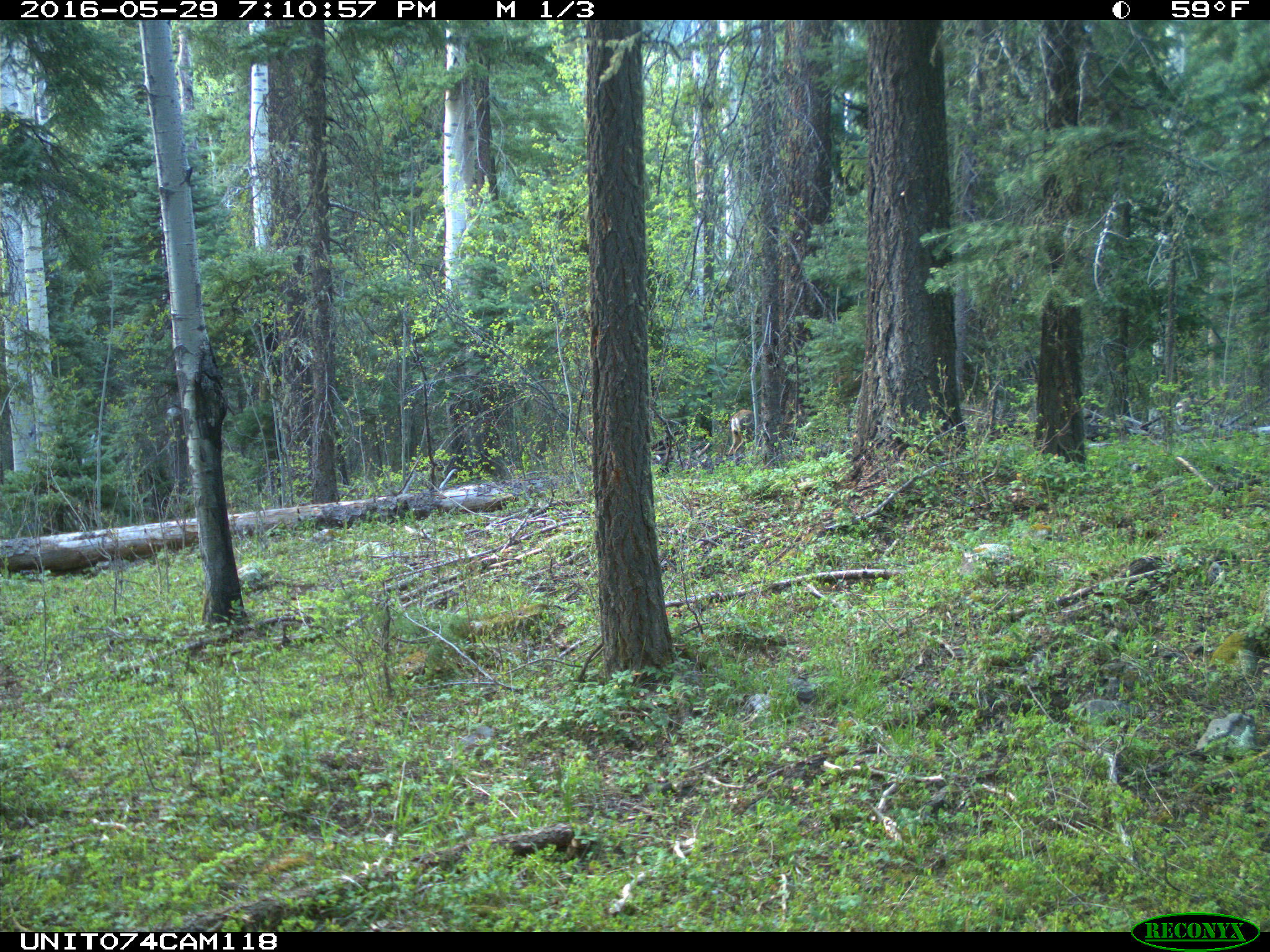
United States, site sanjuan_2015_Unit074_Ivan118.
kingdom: Animalia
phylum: Chordata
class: Mammalia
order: Artiodactyla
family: Cervidae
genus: Odocoileus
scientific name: Odocoileus hemionus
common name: mule deer